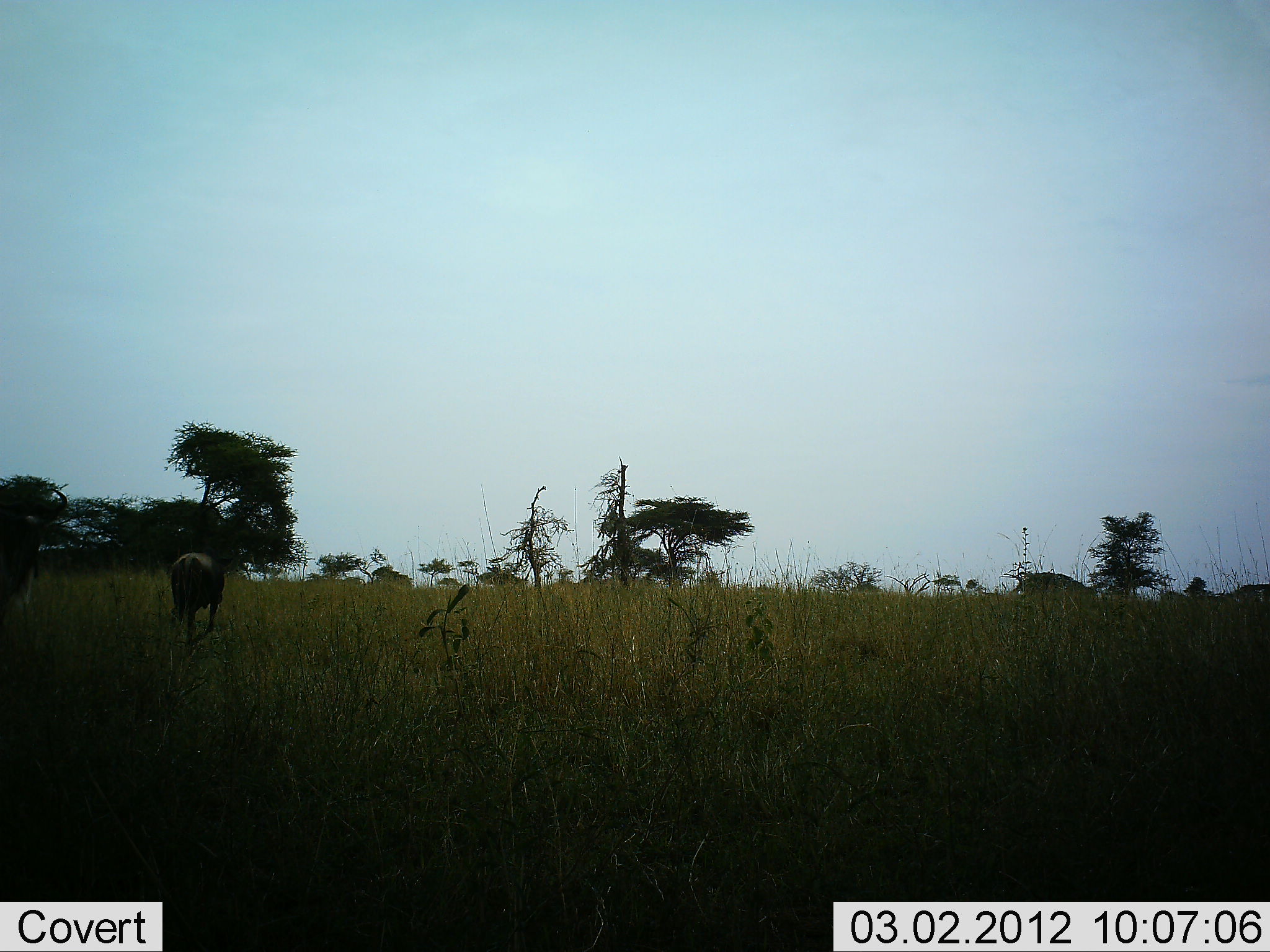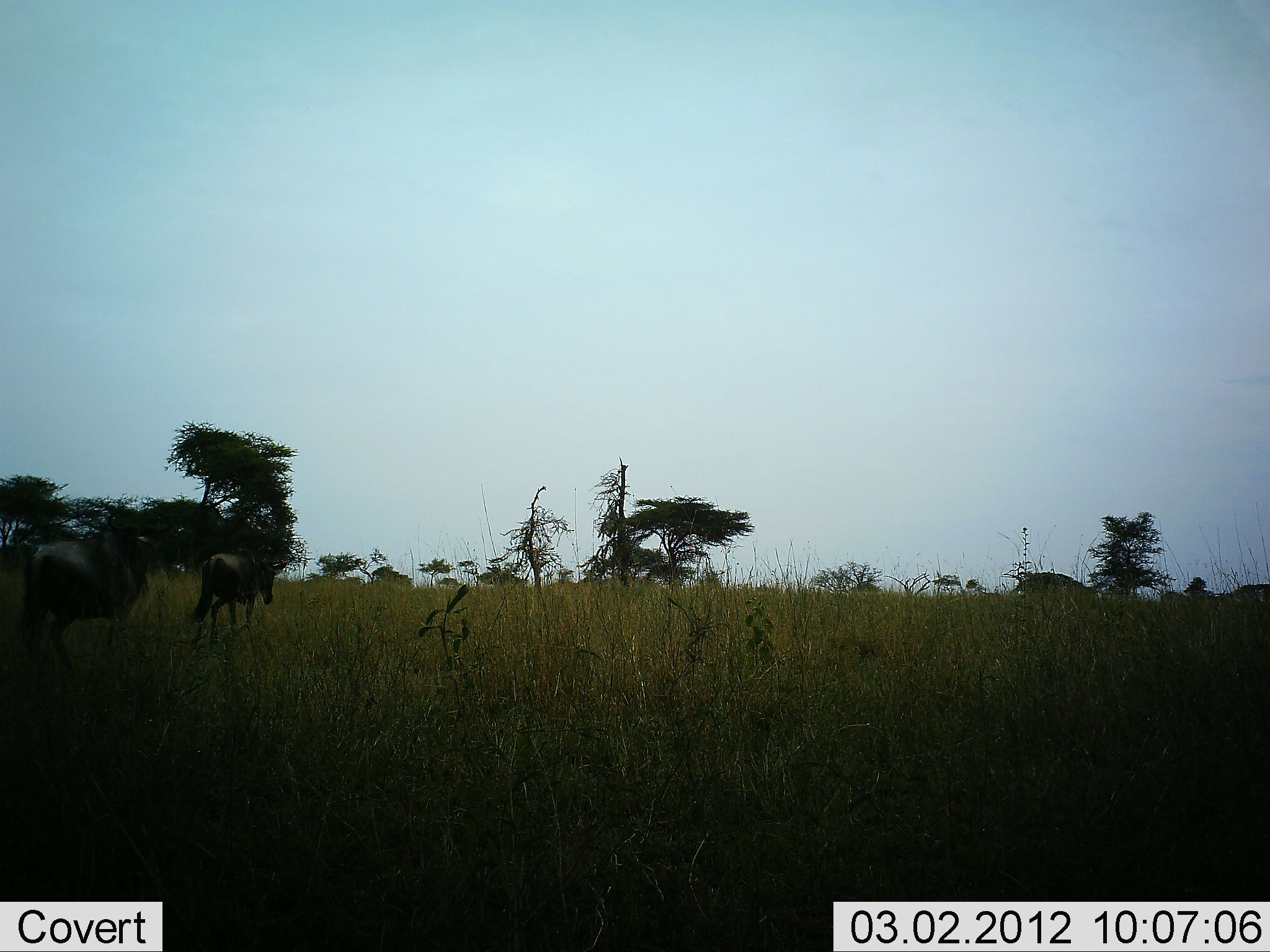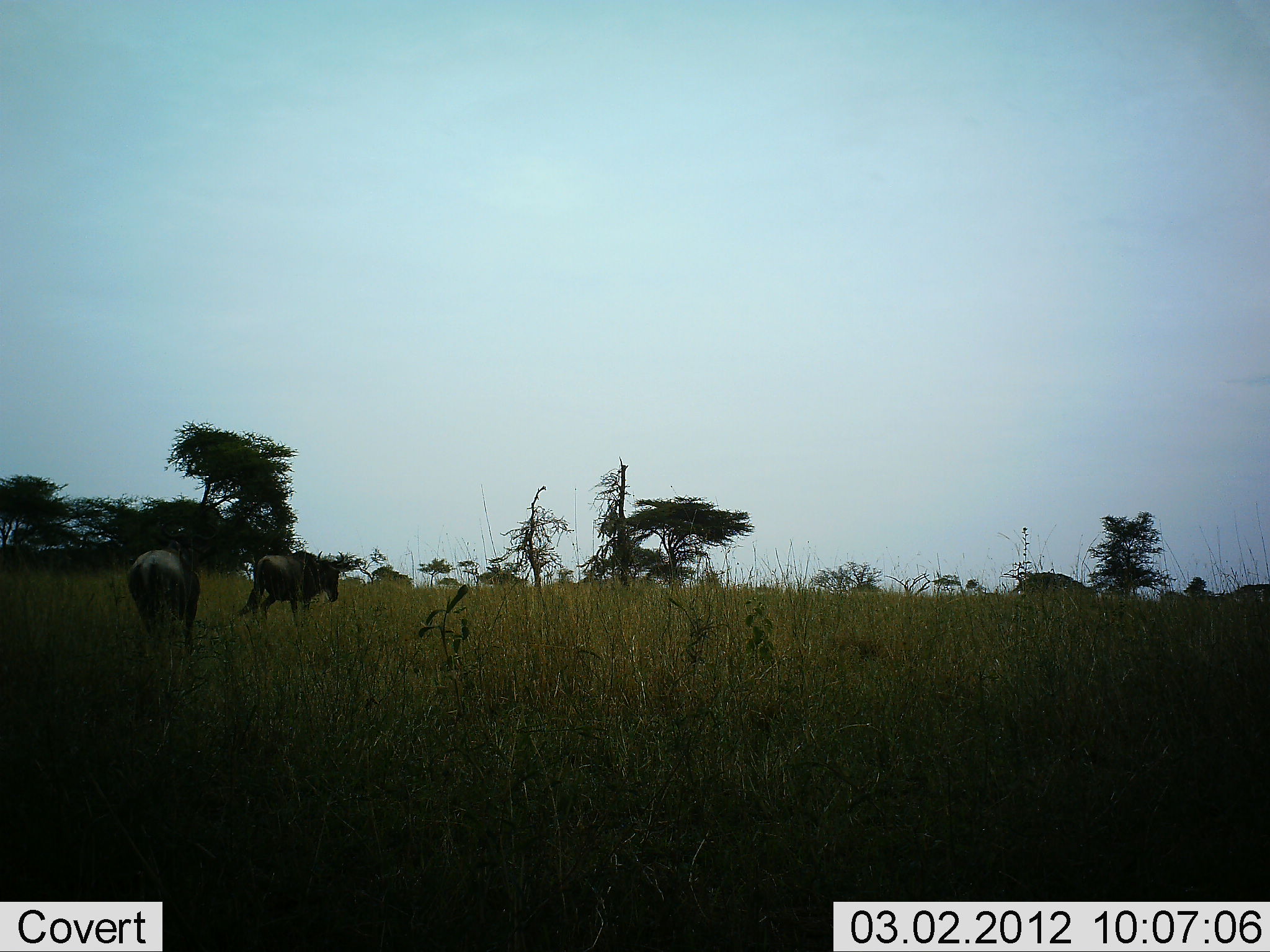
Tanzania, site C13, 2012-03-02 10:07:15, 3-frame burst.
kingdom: Animalia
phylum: Chordata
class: Mammalia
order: Artiodactyla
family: Bovidae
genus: Connochaetes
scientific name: Connochaetes taurinus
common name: blue wildebeest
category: wildebeest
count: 2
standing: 8%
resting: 0%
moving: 100%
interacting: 0%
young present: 0%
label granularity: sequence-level